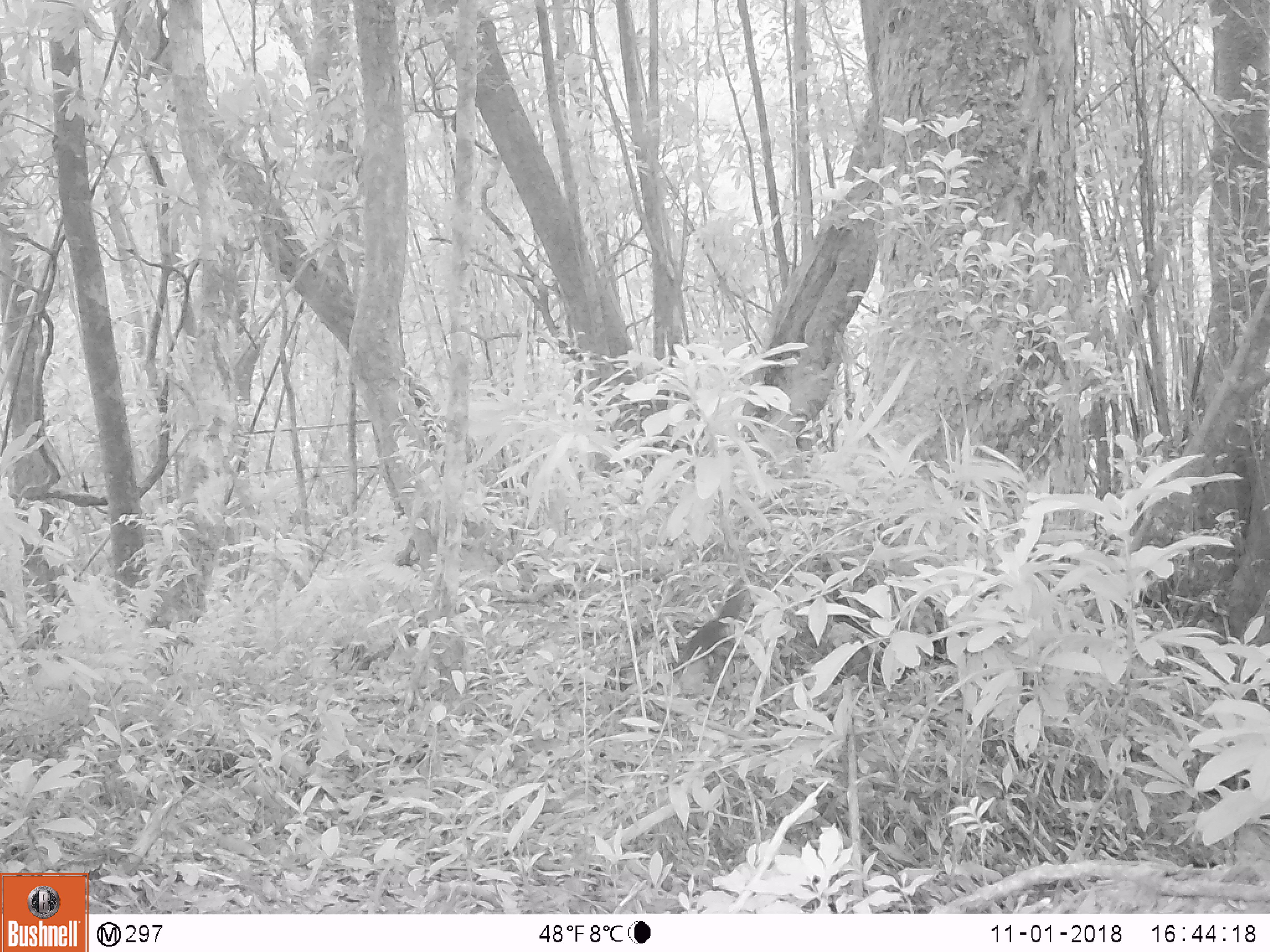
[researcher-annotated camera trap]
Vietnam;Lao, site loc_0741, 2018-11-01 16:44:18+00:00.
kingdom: Animalia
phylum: Chordata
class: Mammalia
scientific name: Mammalia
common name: mammal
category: unidentified small mammal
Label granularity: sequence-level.